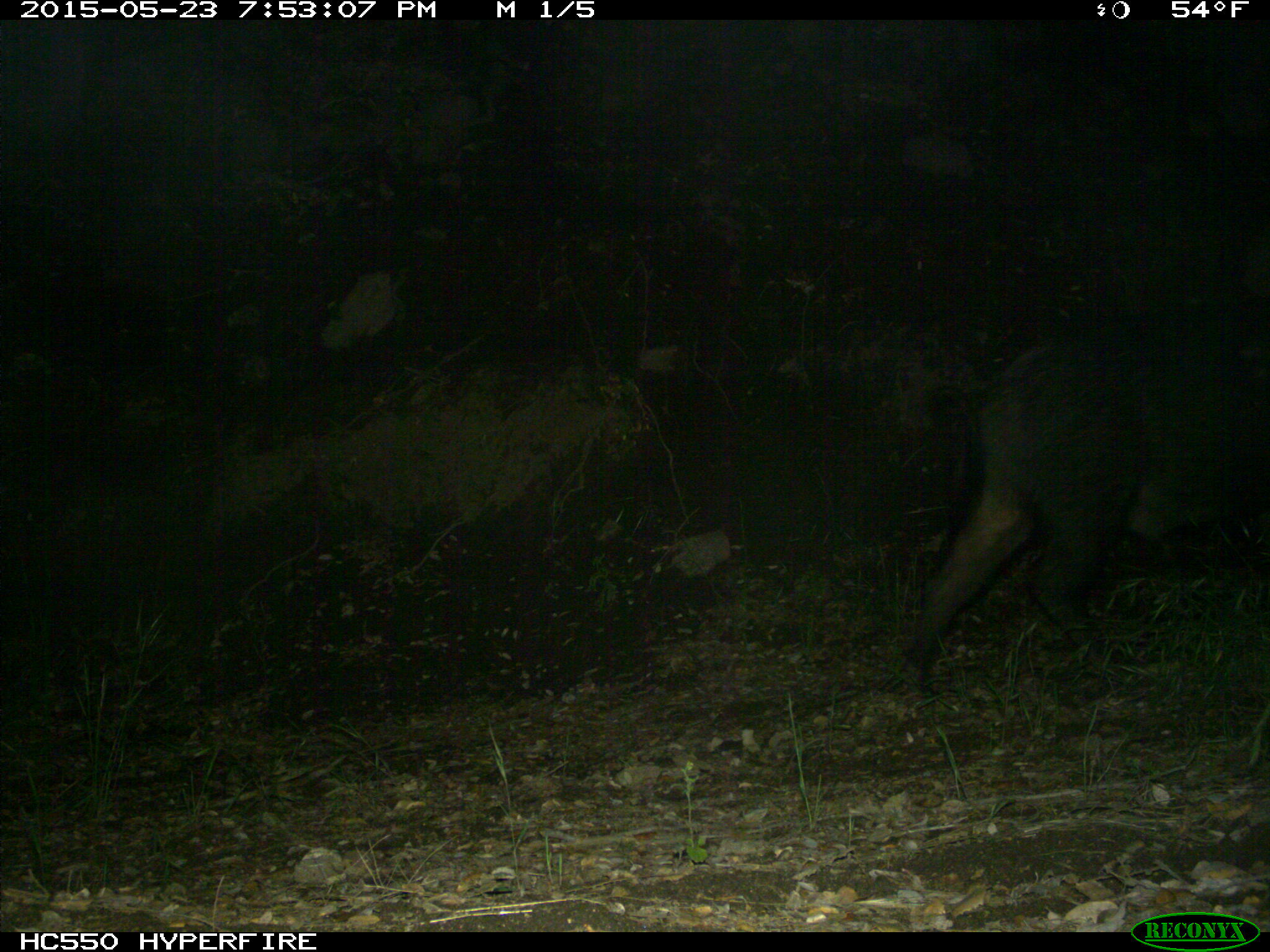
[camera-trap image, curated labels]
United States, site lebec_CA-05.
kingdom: Animalia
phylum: Chordata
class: Mammalia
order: Artiodactyla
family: Suidae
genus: Sus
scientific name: Sus scrofa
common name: wild boar